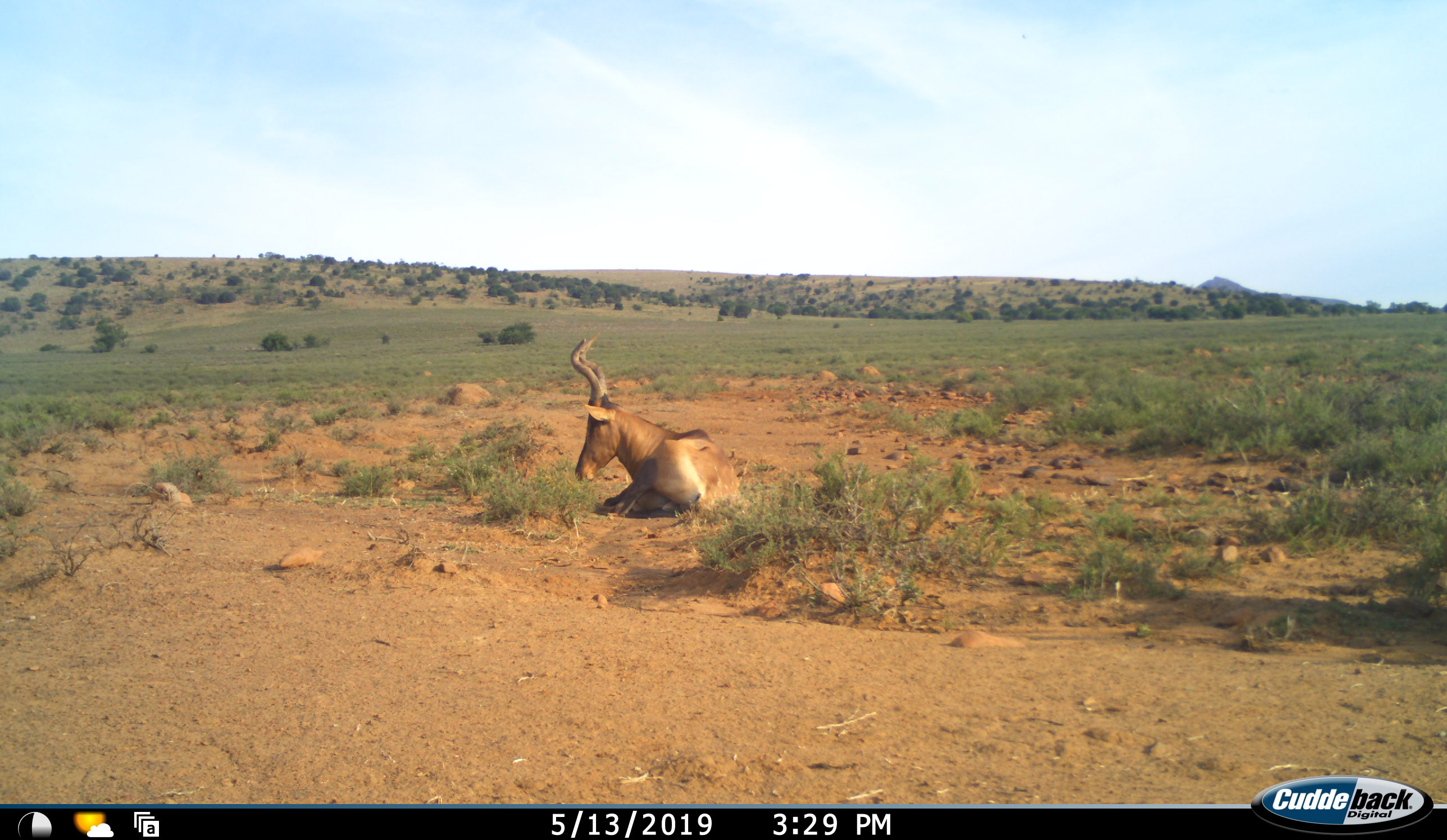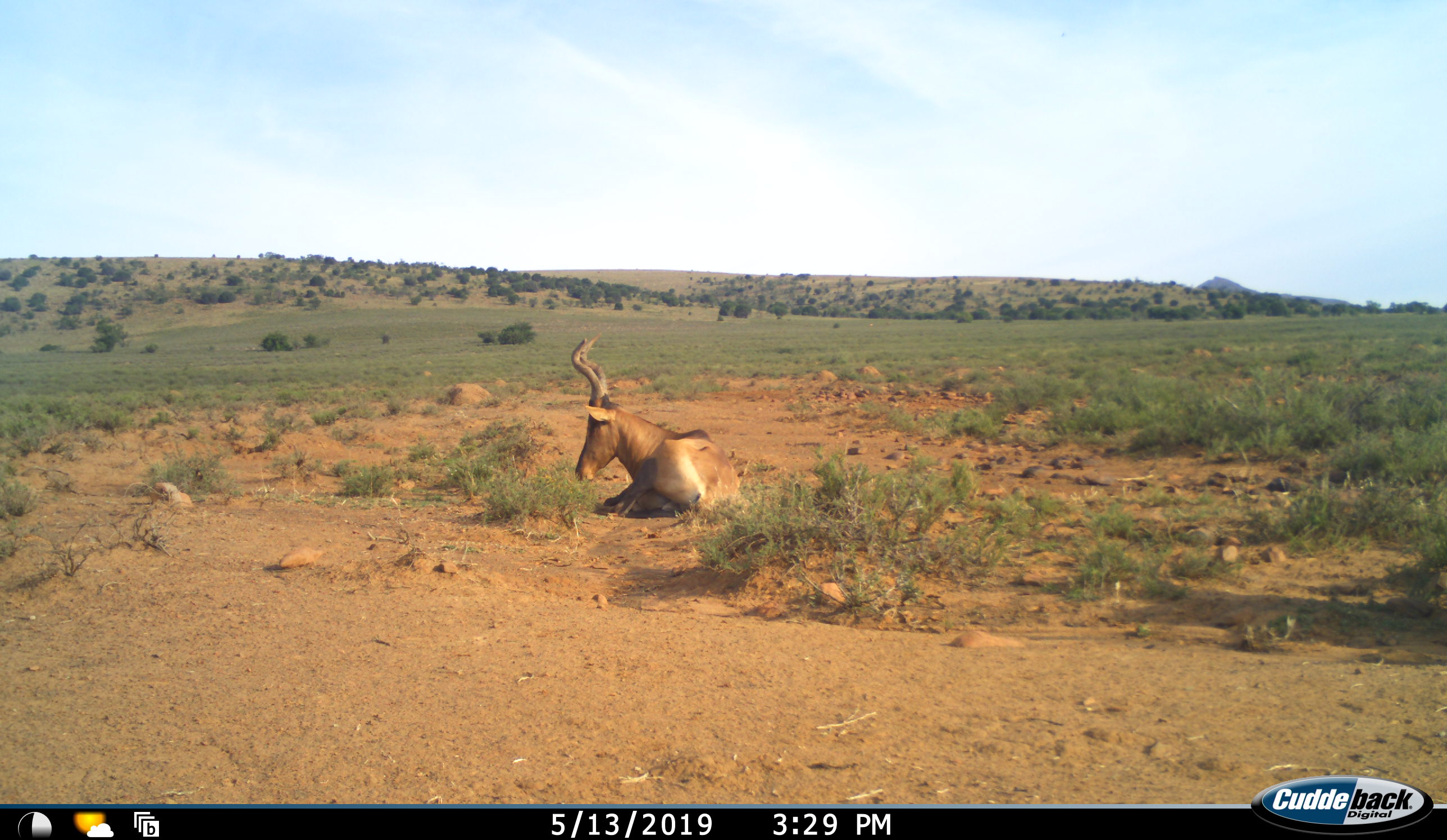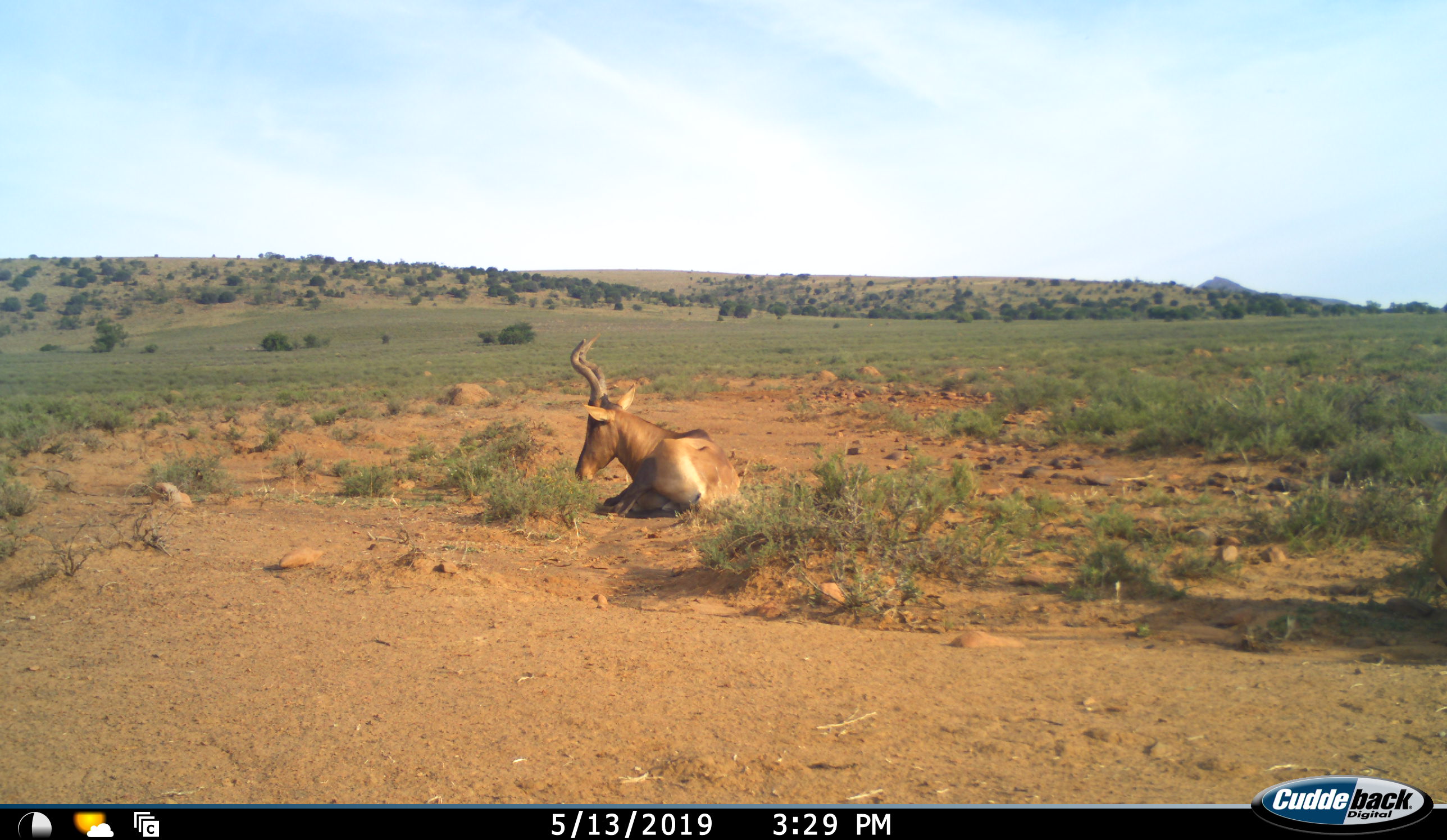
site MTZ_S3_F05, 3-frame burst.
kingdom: Animalia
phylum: Chordata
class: Mammalia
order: Artiodactyla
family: Bovidae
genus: Alcelaphus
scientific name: Alcelaphus buselaphus caama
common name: red hartebeest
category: hartebeestred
Hartebeestred (red hartebeest) (Alcelaphus buselaphus caama), count 1. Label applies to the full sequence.